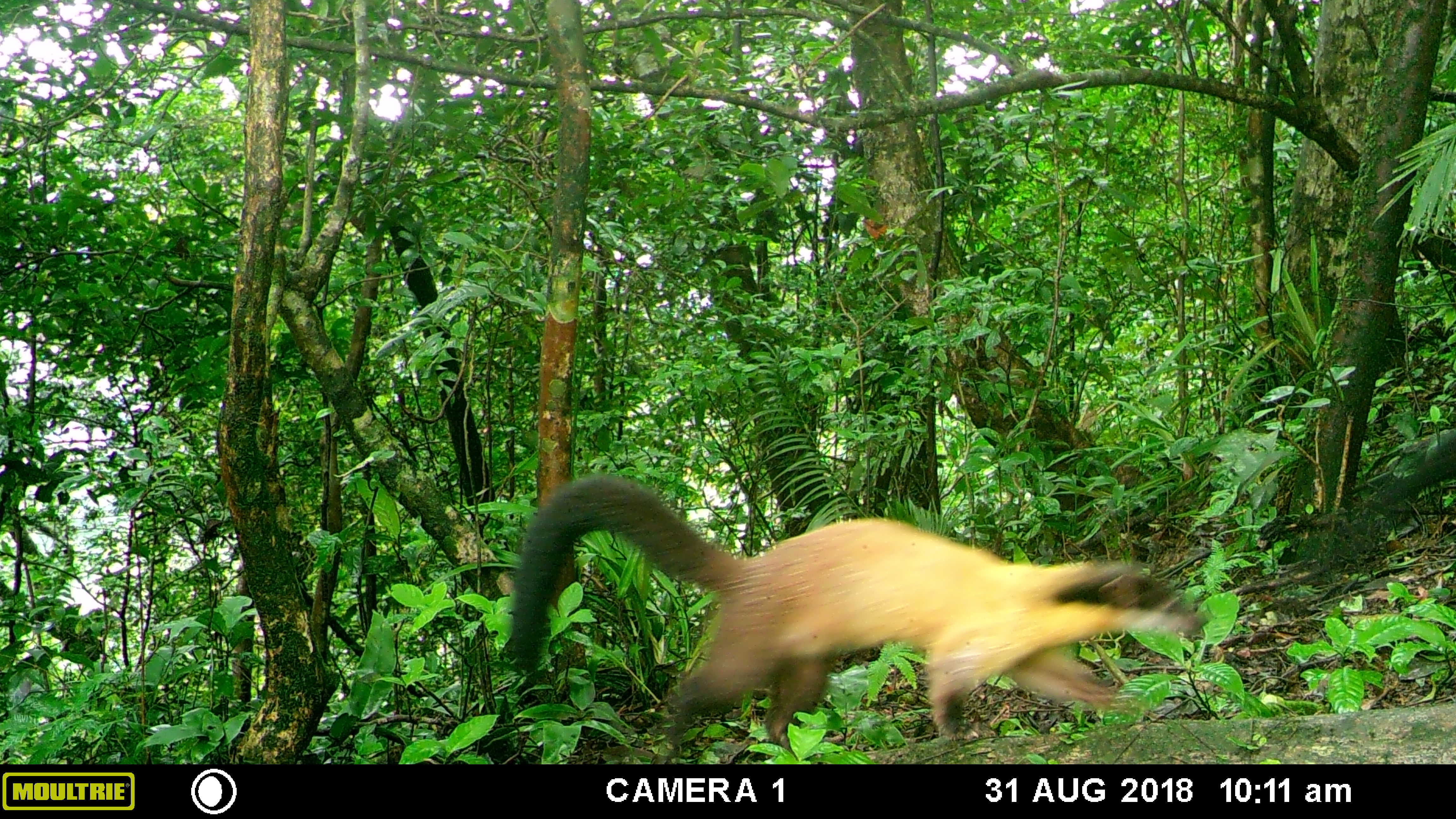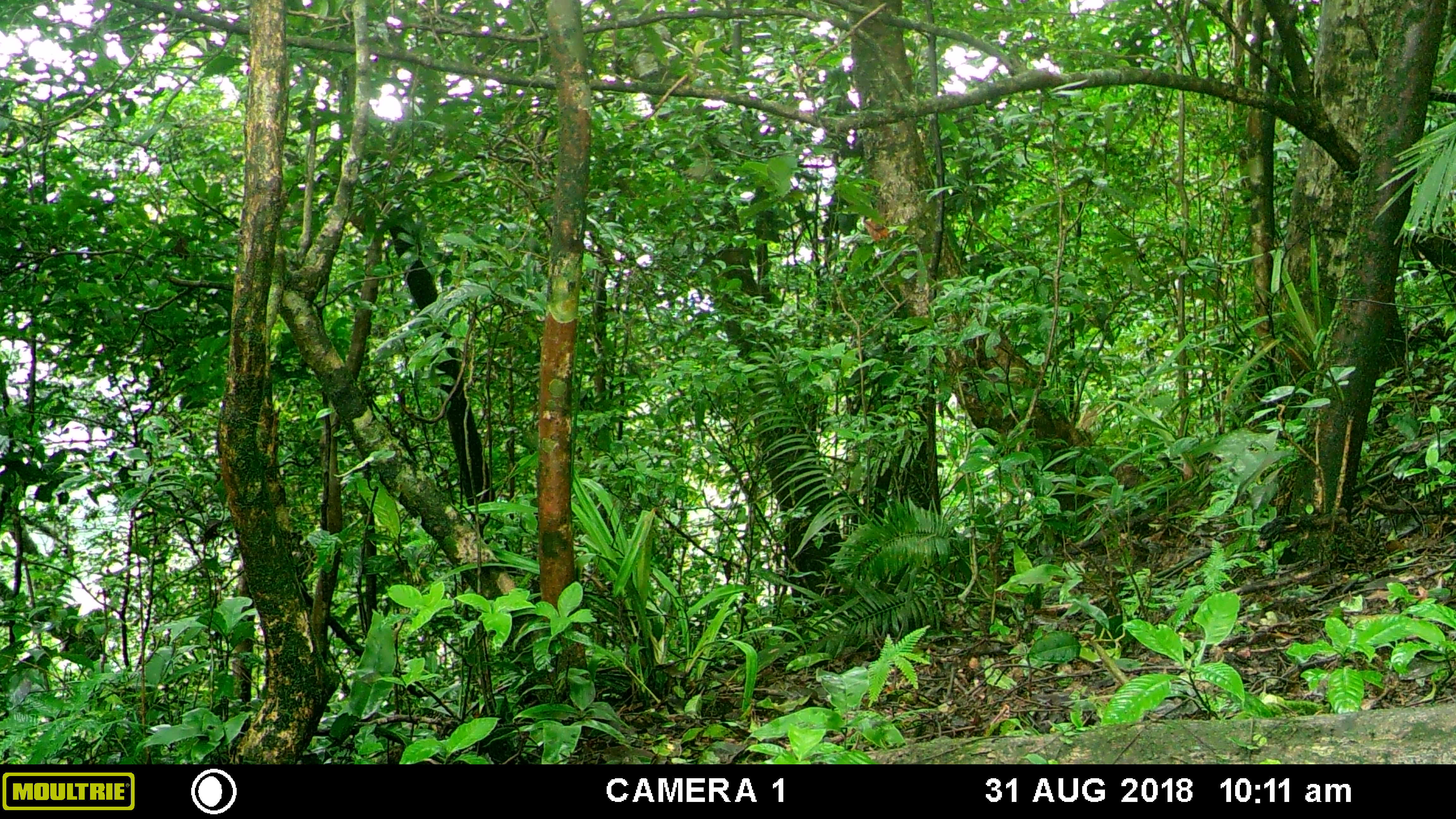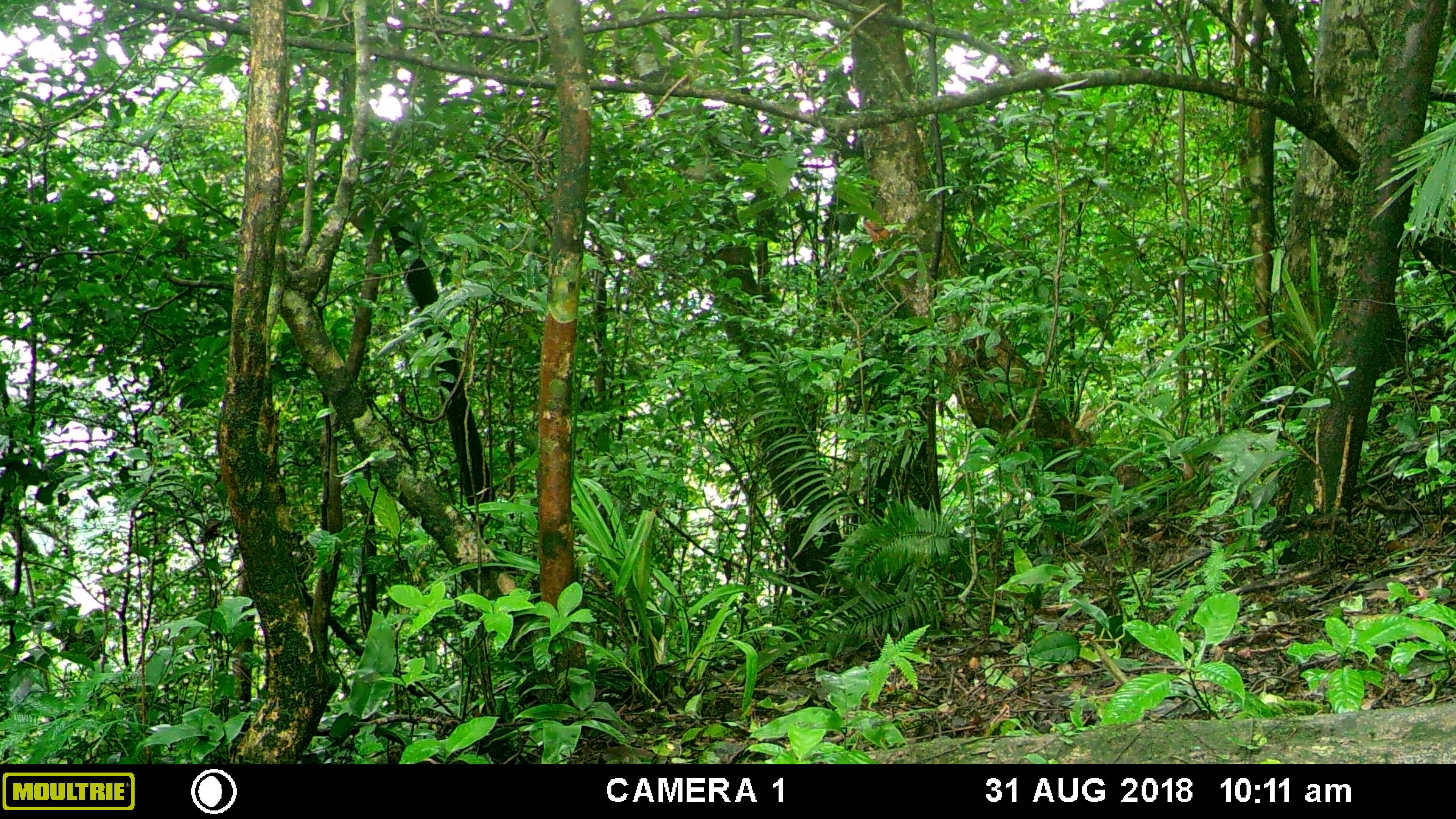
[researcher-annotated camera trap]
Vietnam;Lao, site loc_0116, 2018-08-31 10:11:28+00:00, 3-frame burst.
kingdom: Animalia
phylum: Chordata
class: Mammalia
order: Carnivora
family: Mustelidae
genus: Martes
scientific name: Martes flavigula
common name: yellow-throated marten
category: yellow throated marten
Yellow throated marten (yellow-throated marten) (Martes flavigula). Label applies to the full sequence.